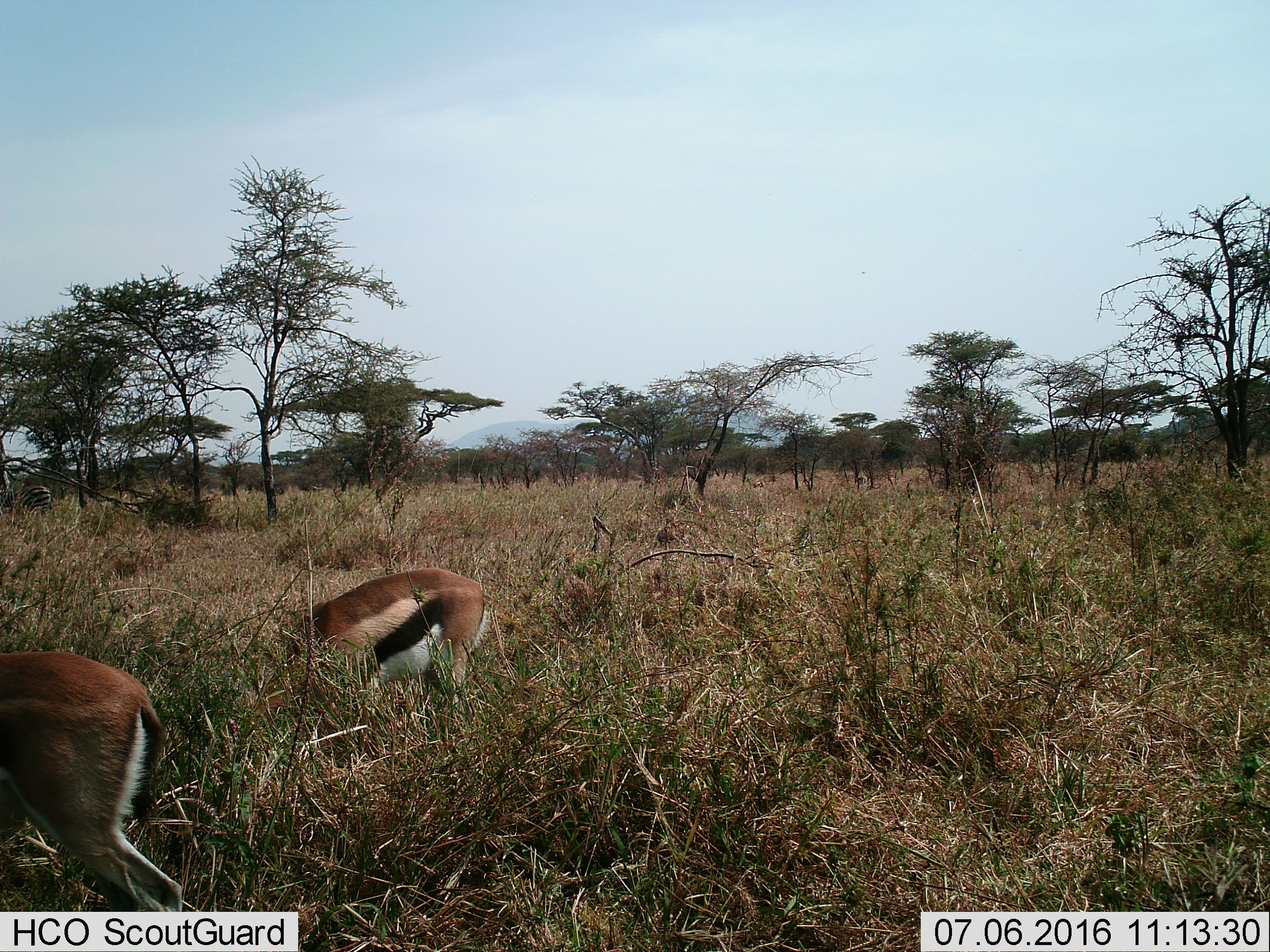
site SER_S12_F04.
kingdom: Animalia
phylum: Chordata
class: Mammalia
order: Artiodactyla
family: Bovidae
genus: Eudorcas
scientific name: Eudorcas thomsonii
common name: thomson's gazelle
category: gazellethomsons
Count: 2.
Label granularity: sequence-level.